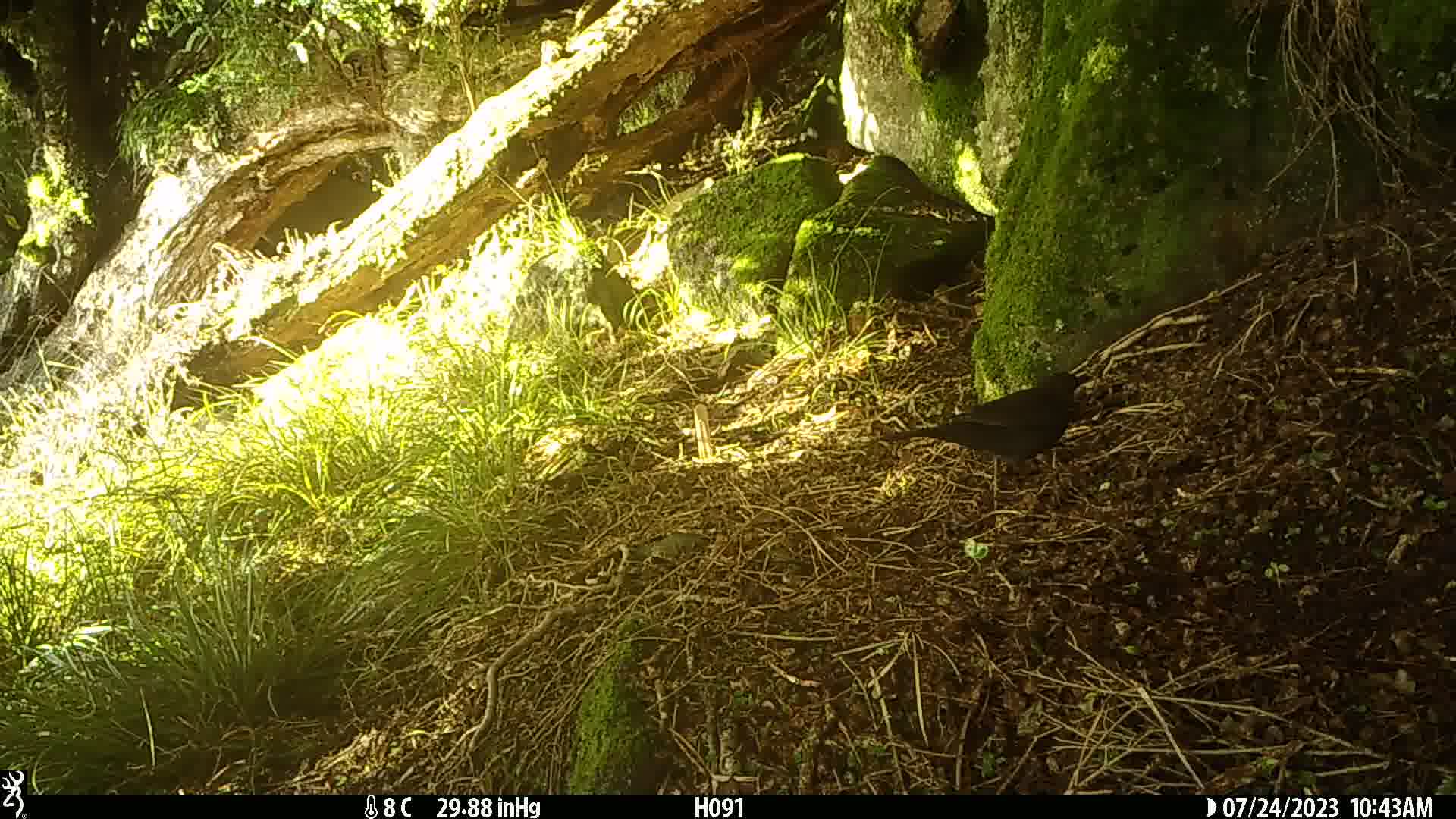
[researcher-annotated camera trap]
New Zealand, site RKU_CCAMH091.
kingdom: Animalia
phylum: Chordata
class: Aves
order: Passeriformes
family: Turdidae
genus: Turdus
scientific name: Turdus merula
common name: eurasian blackbird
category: blackbird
Blackbird (eurasian blackbird) (Turdus merula).